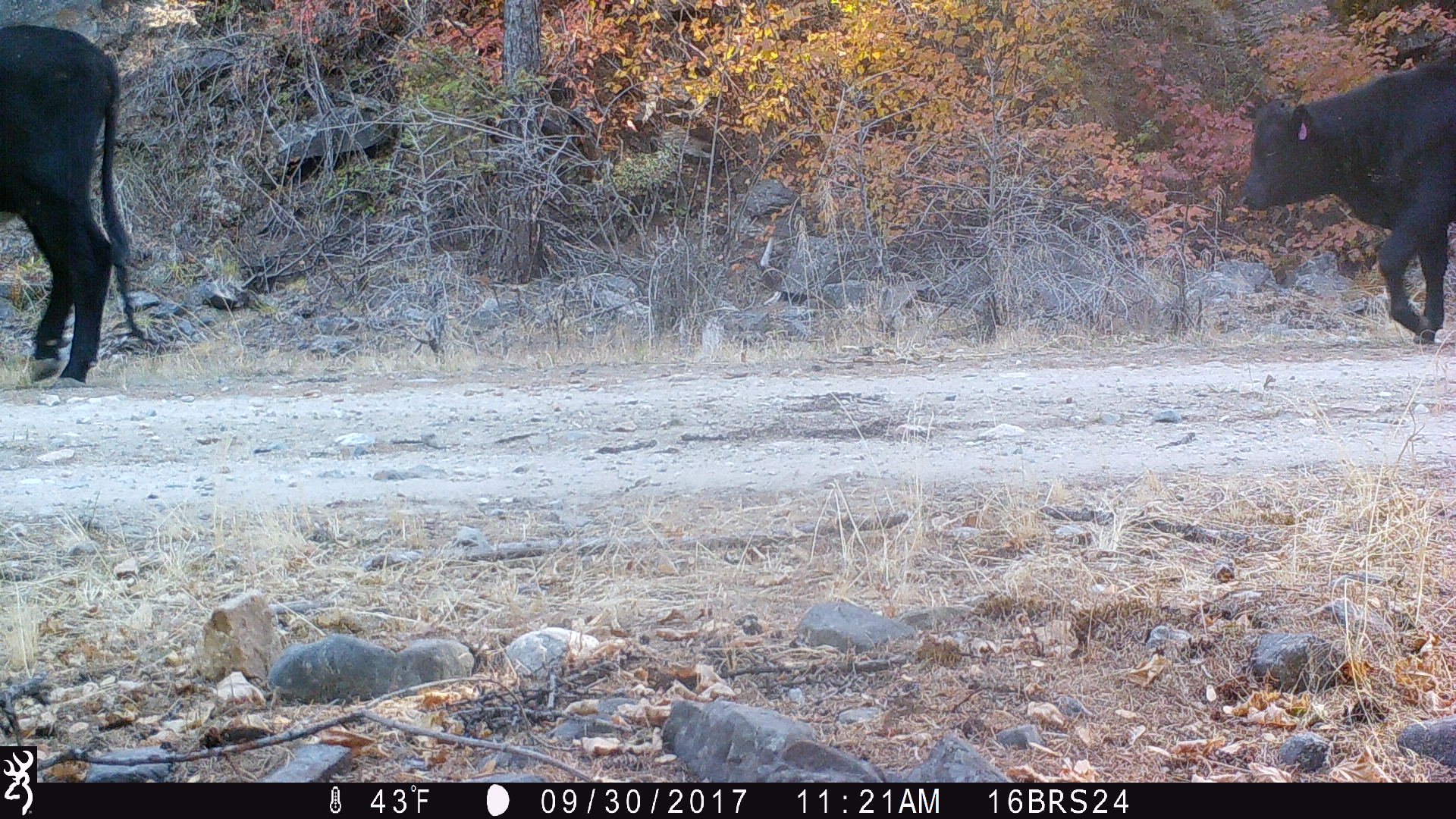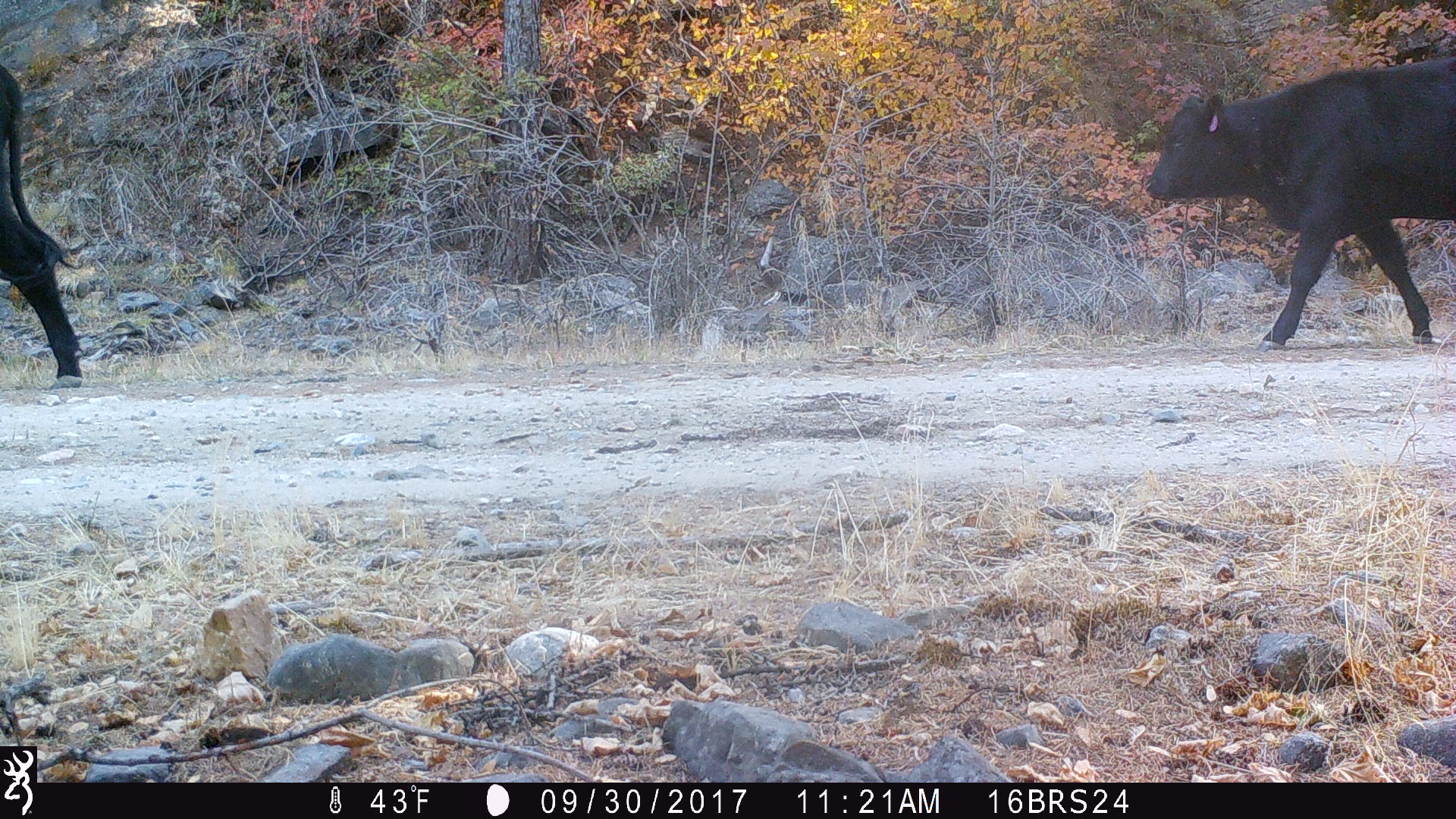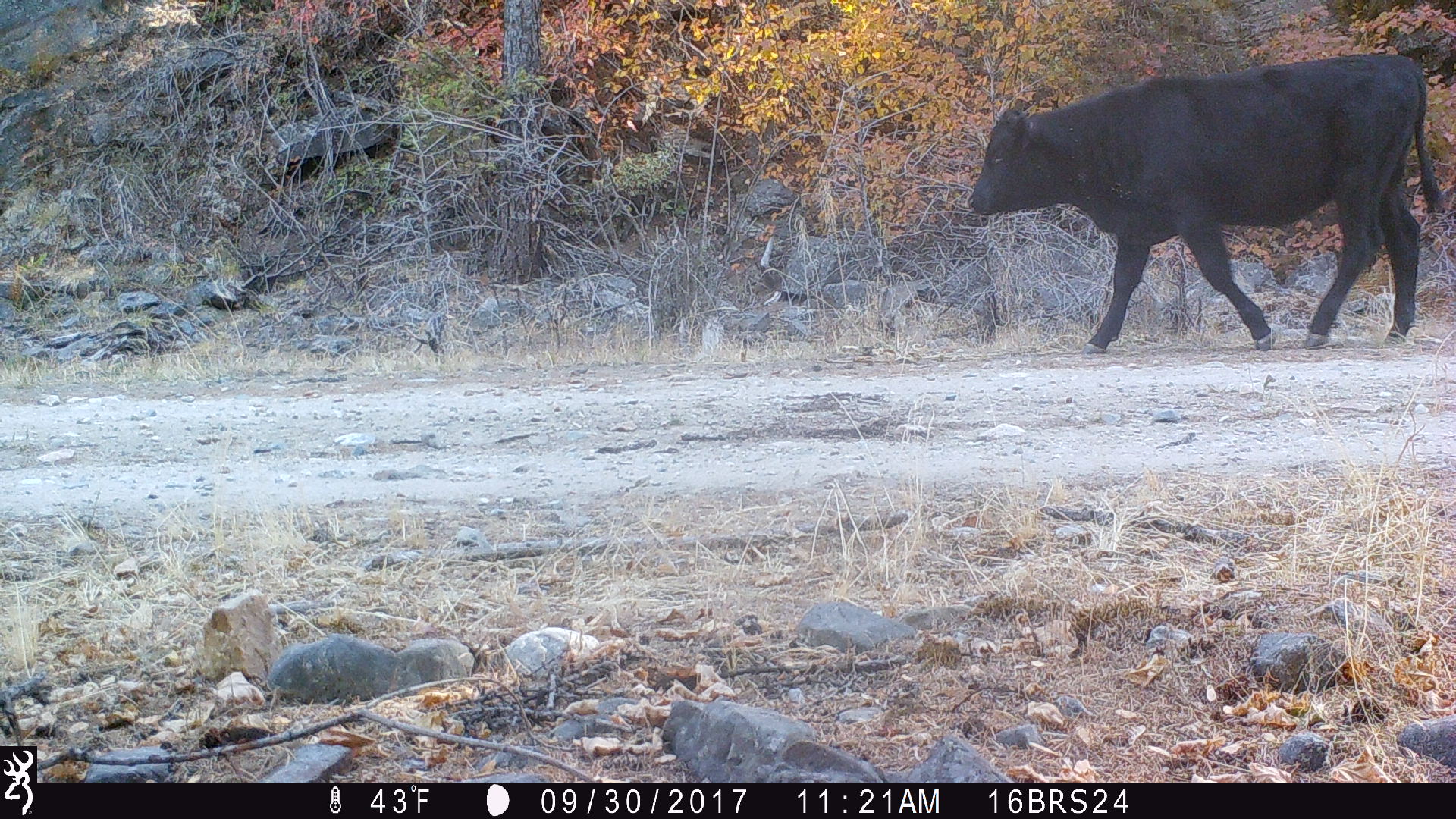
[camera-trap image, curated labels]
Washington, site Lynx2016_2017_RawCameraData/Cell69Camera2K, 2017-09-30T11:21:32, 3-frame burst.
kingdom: Animalia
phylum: Chordata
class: Mammalia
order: Artiodactyla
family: Bovidae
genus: Bos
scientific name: Bos taurus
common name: domestic cattle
Domestic cattle (Bos taurus). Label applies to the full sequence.